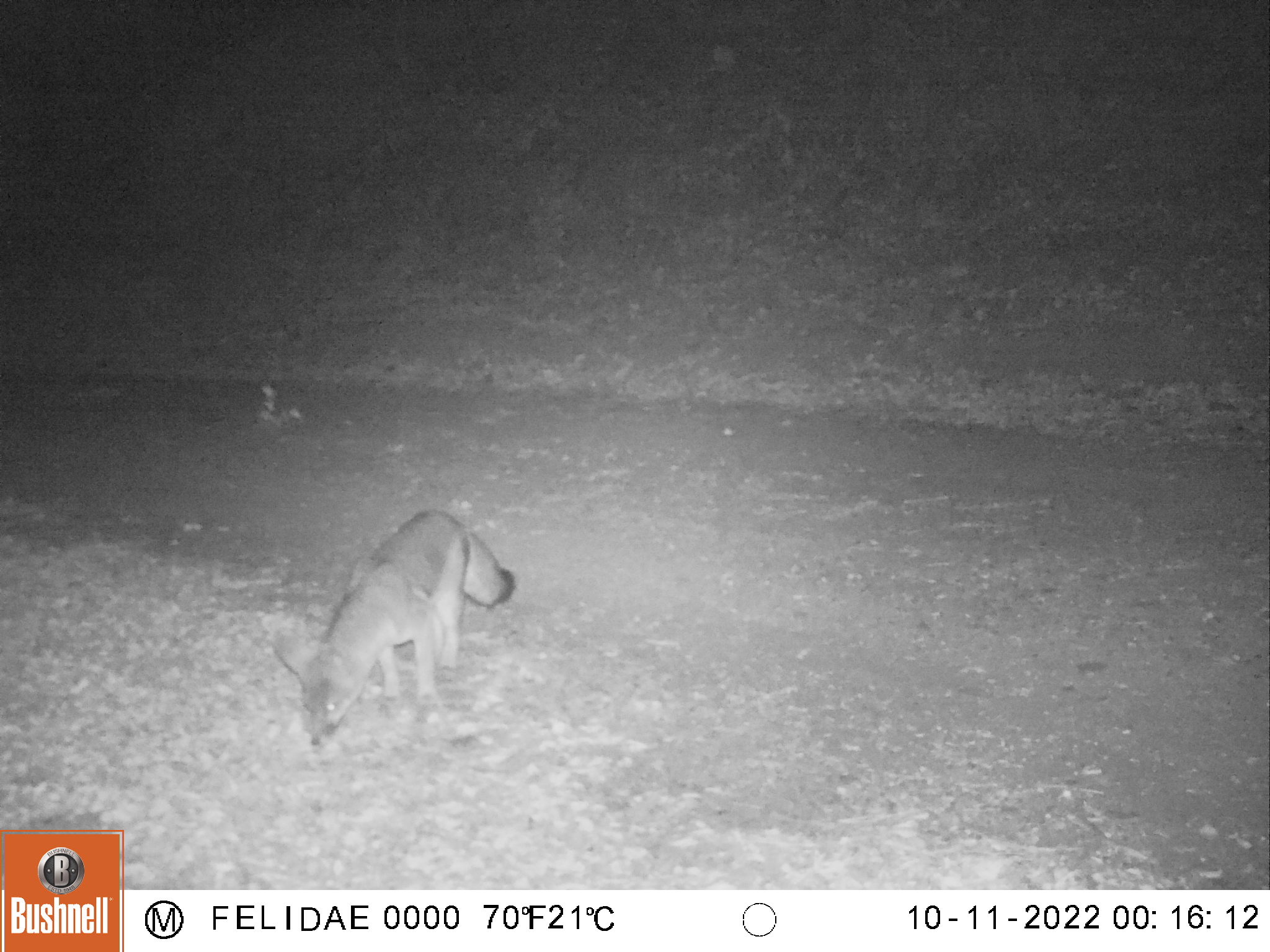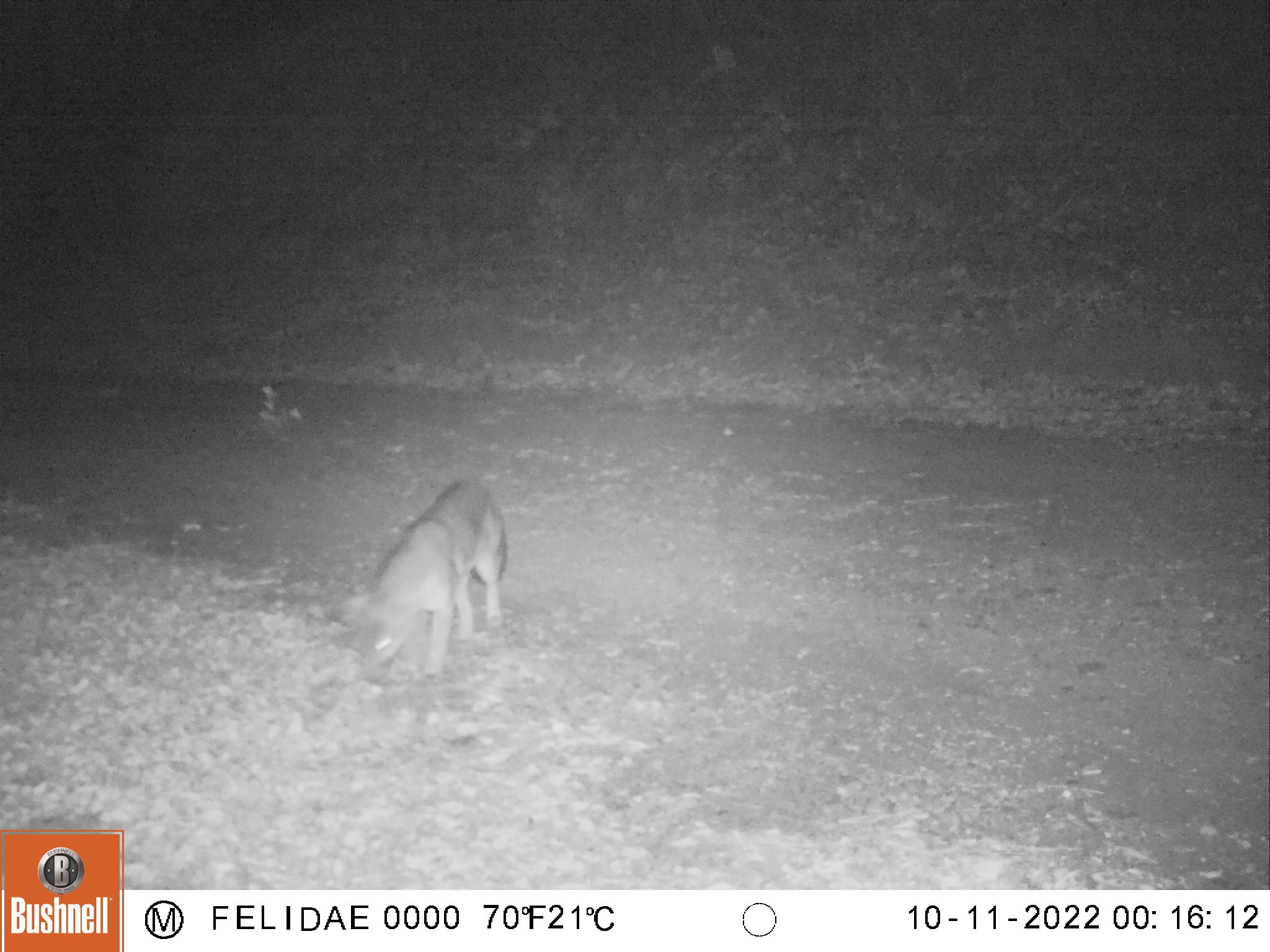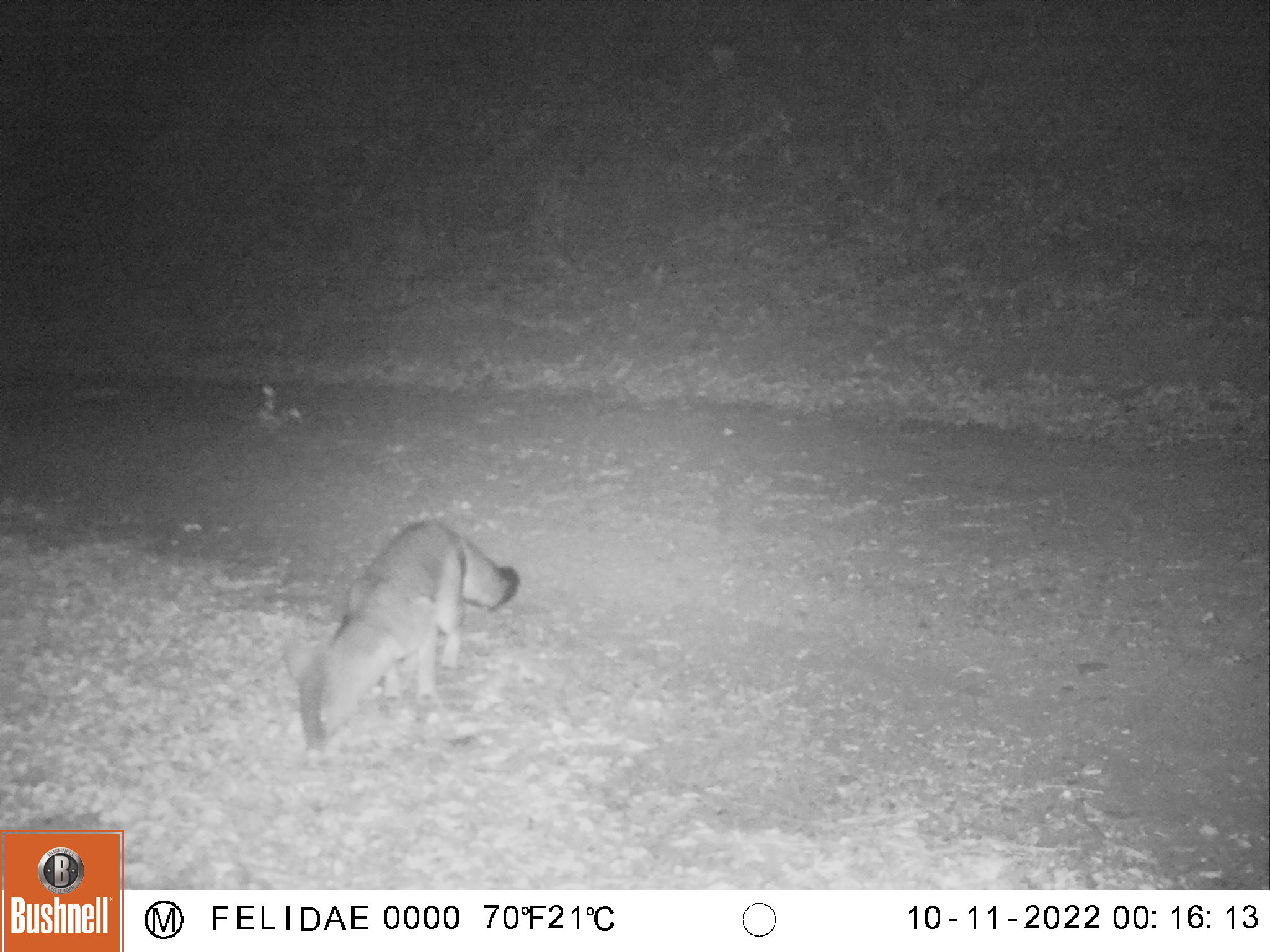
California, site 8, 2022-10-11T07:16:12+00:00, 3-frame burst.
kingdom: Animalia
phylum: Chordata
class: Mammalia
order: Carnivora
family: Canidae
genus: Urocyon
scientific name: Urocyon cinereoargenteus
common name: gray fox